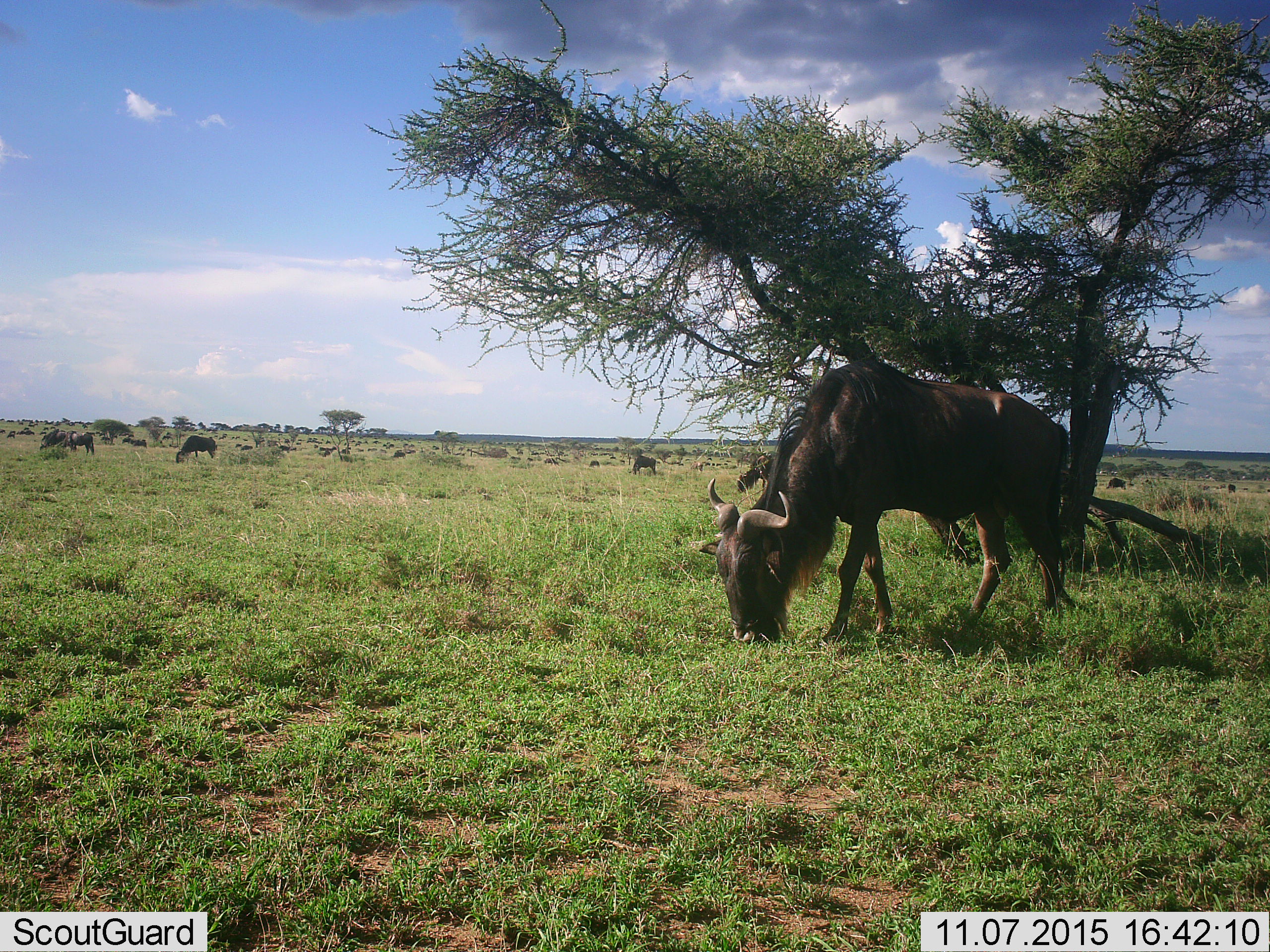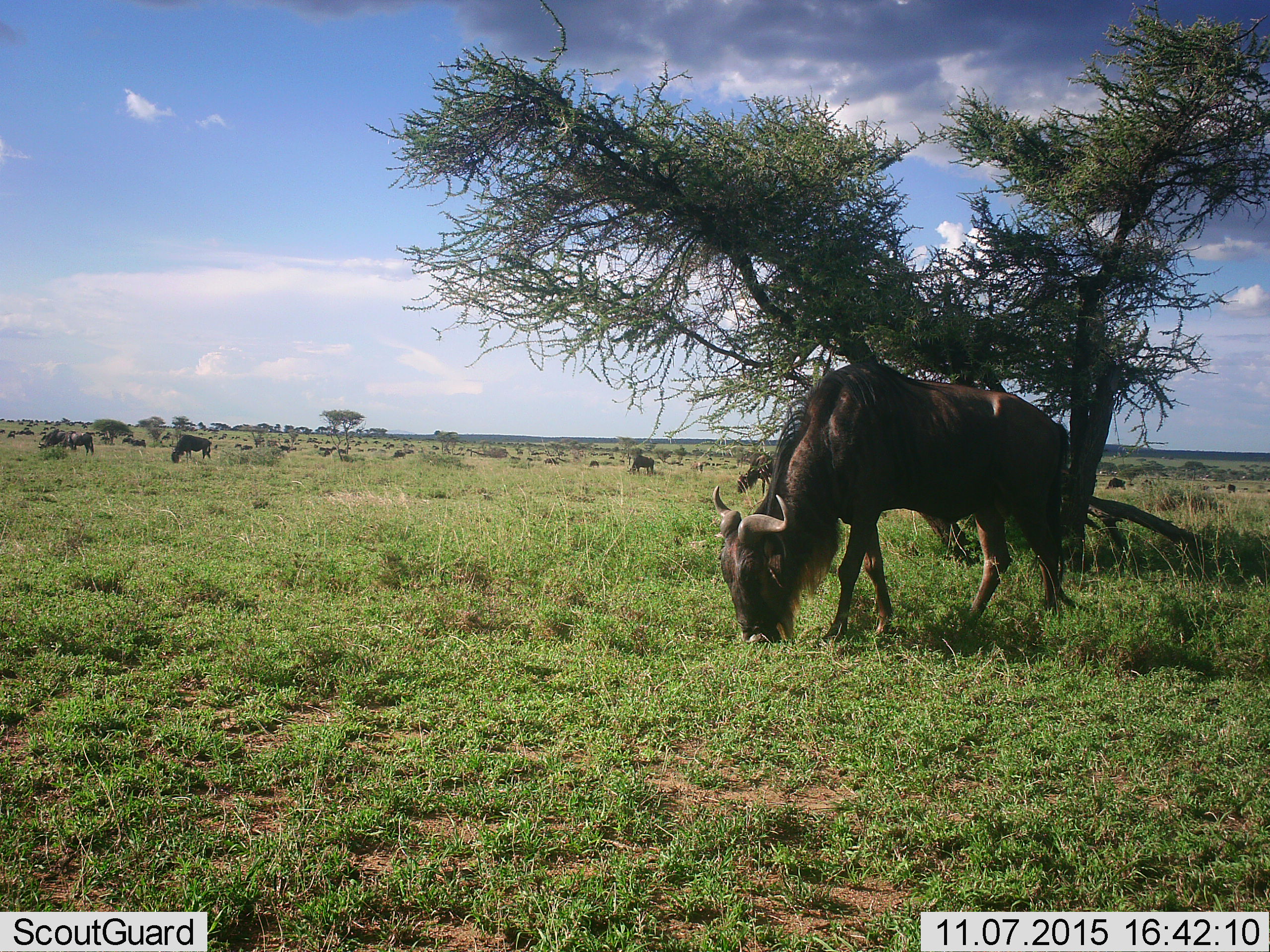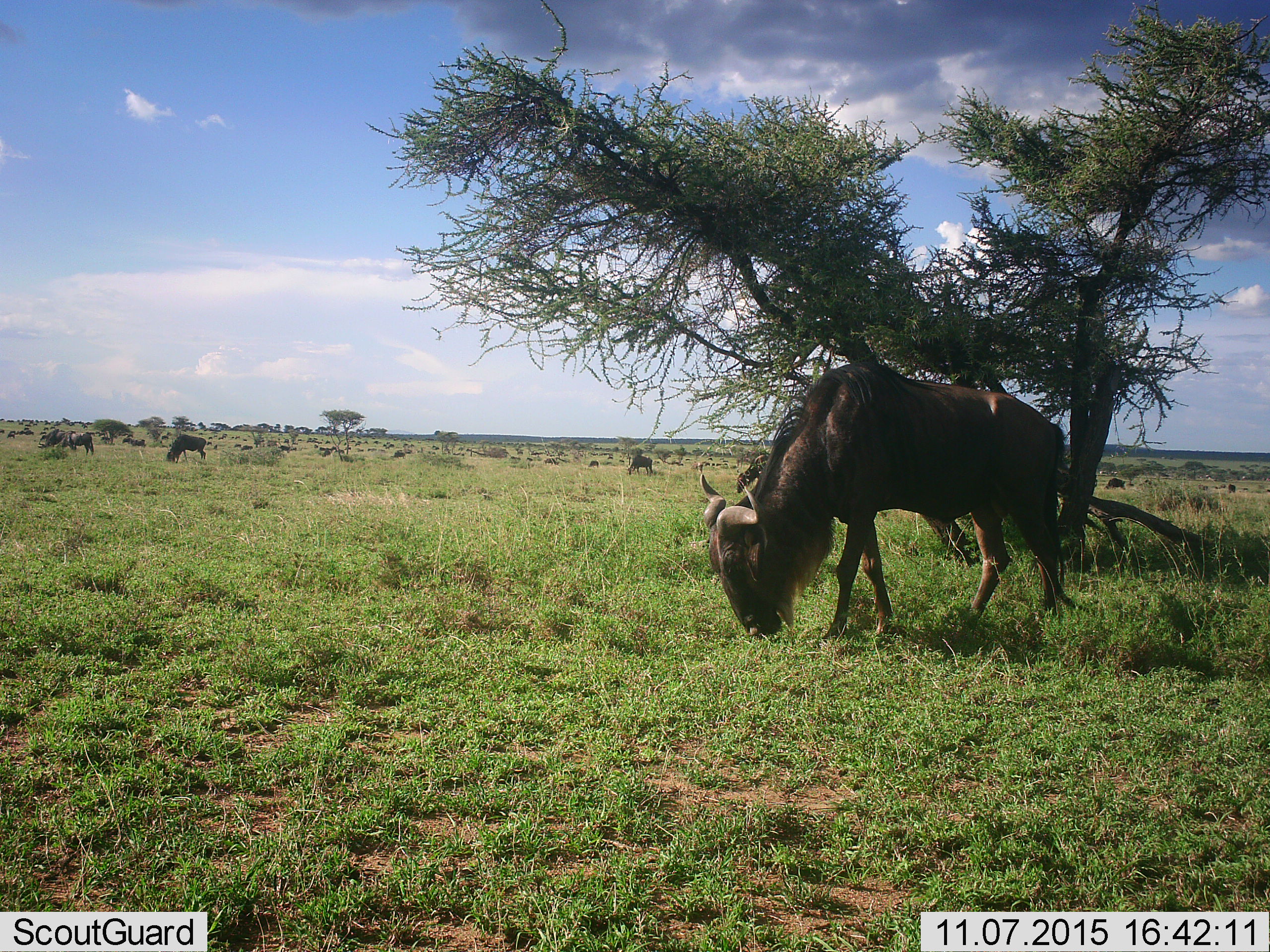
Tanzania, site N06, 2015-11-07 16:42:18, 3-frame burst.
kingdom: Animalia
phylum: Chordata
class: Mammalia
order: Artiodactyla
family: Bovidae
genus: Connochaetes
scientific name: Connochaetes taurinus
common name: blue wildebeest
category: wildebeest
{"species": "wildebeest (blue wildebeest) (Connochaetes taurinus)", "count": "11-50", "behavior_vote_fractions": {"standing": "38%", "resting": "12%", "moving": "25%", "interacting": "12%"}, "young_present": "12%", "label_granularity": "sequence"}